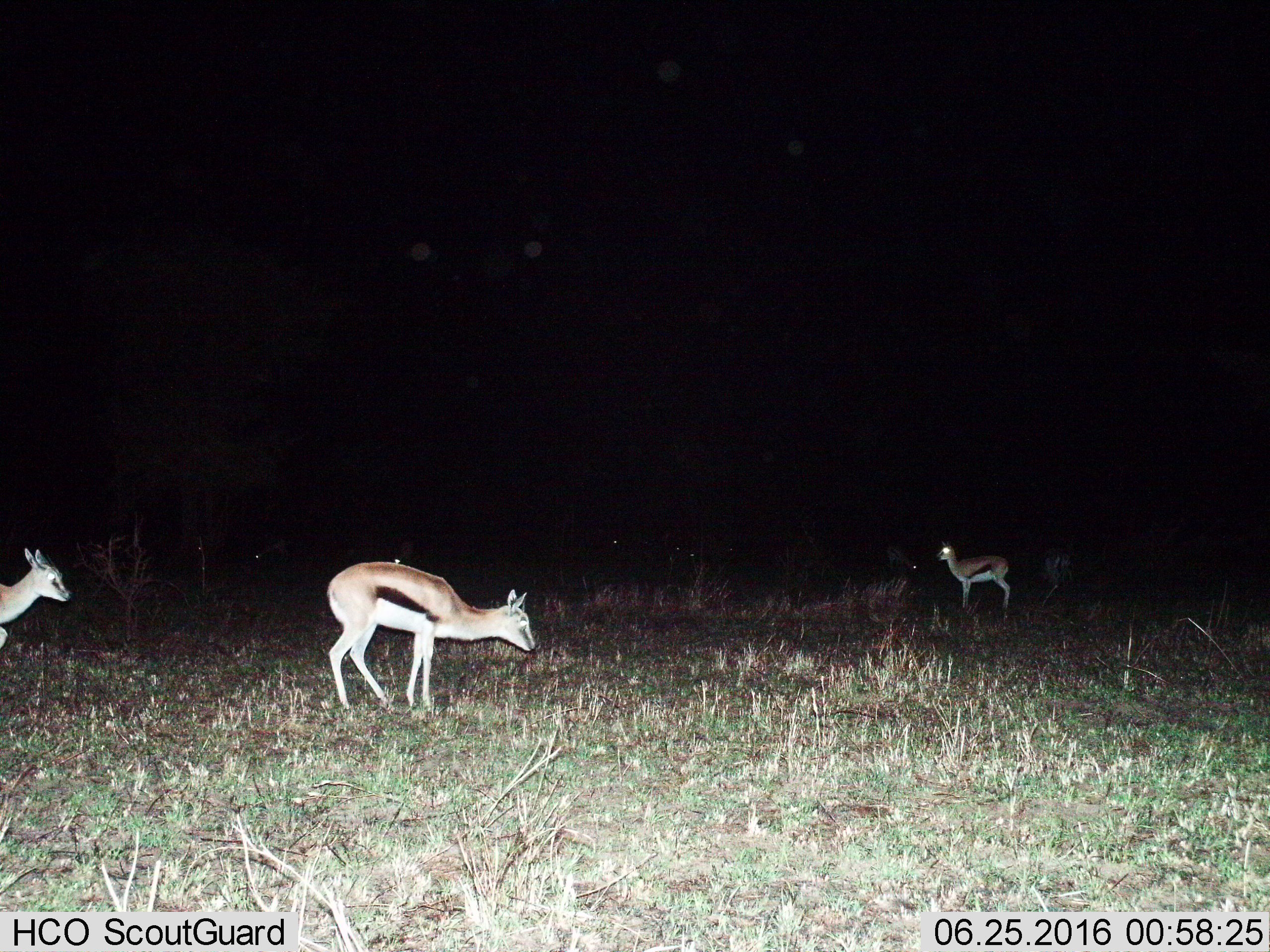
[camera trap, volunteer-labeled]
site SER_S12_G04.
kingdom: Animalia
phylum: Chordata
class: Mammalia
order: Artiodactyla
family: Bovidae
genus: Eudorcas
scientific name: Eudorcas thomsonii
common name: thomson's gazelle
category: gazellethomsons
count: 3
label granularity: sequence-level